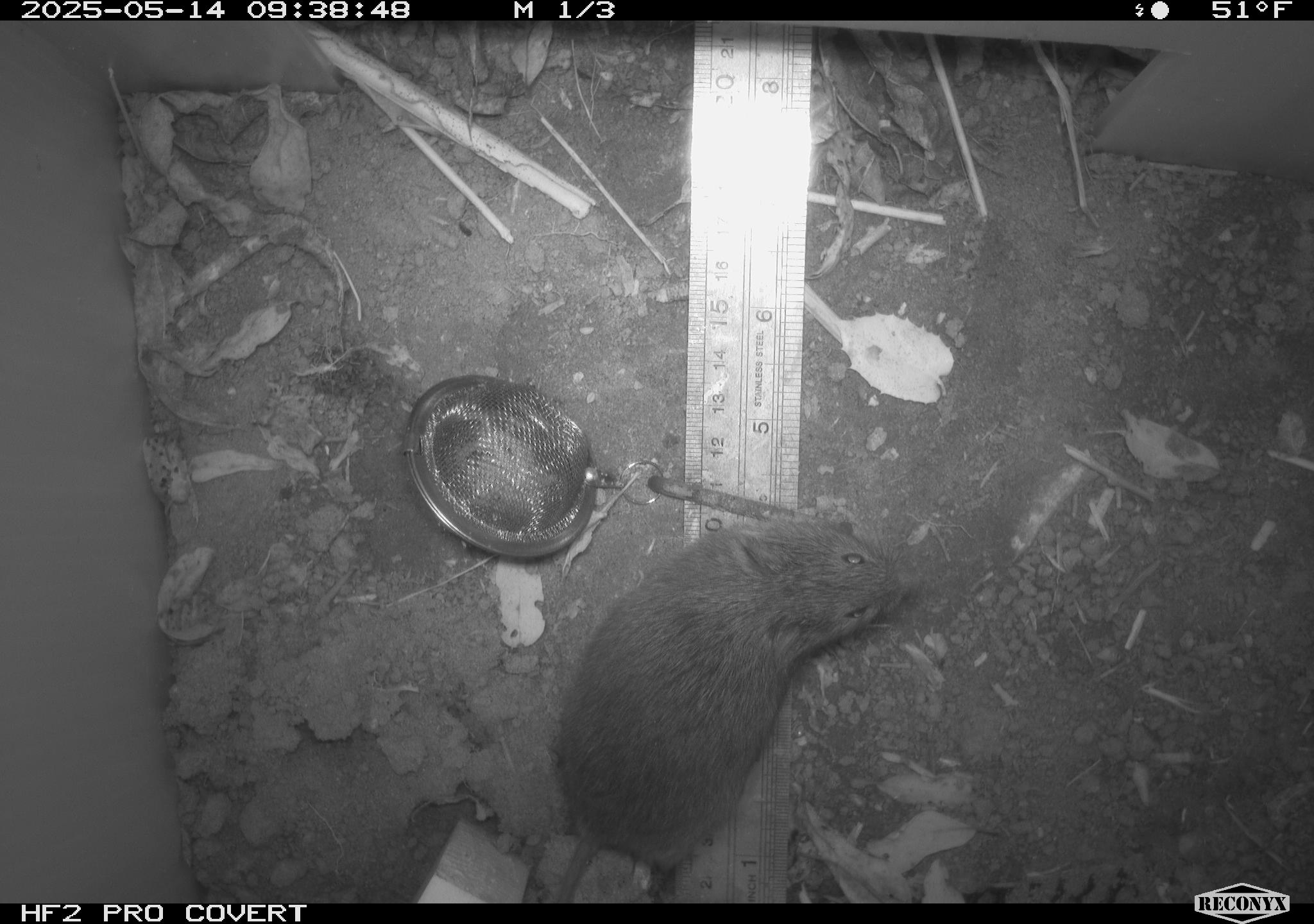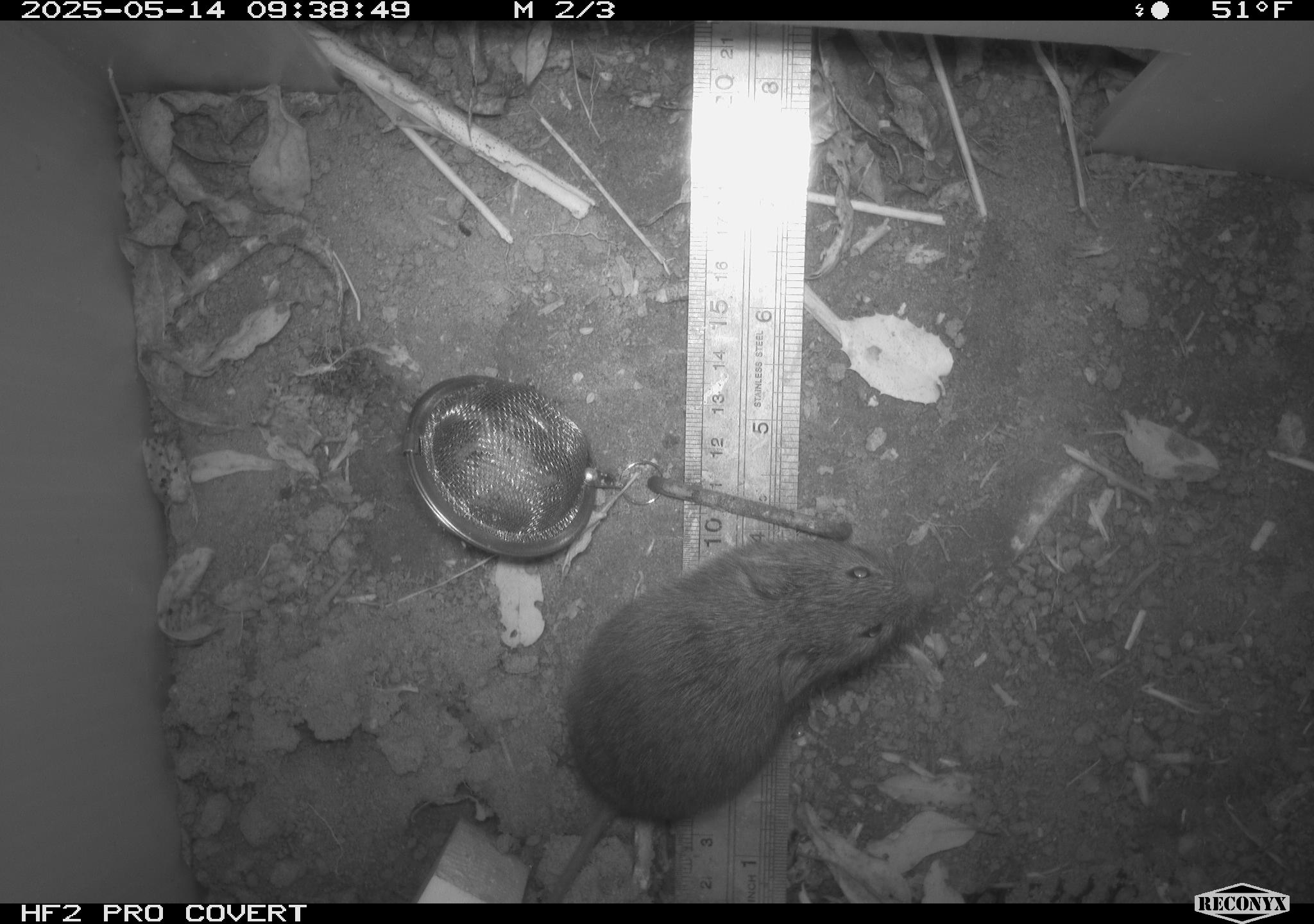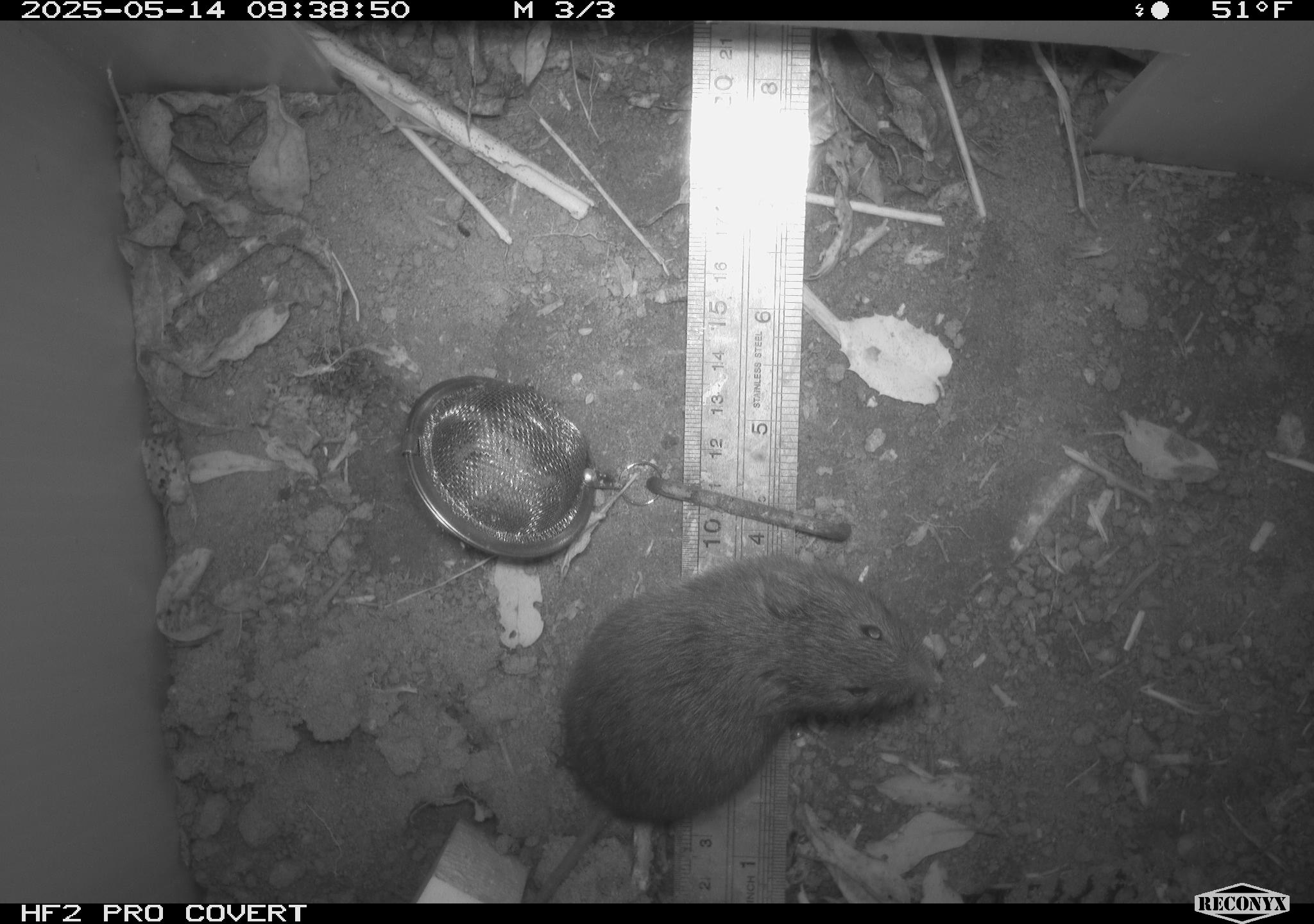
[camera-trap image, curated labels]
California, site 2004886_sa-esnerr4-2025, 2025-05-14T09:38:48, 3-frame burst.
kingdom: Animalia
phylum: Chordata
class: Mammalia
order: Rodentia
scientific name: Rodentia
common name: rodent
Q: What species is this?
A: Rodent (Rodentia).